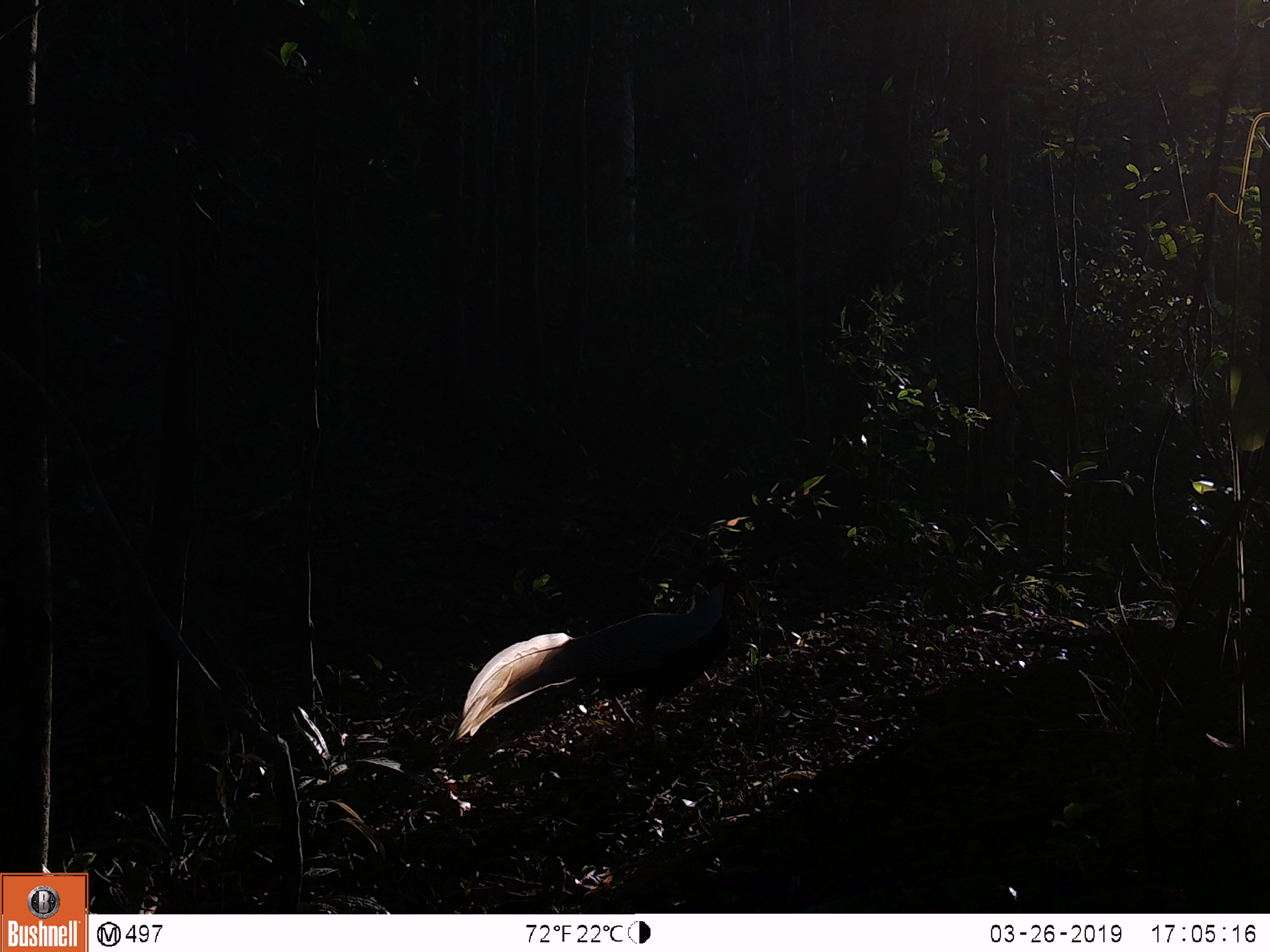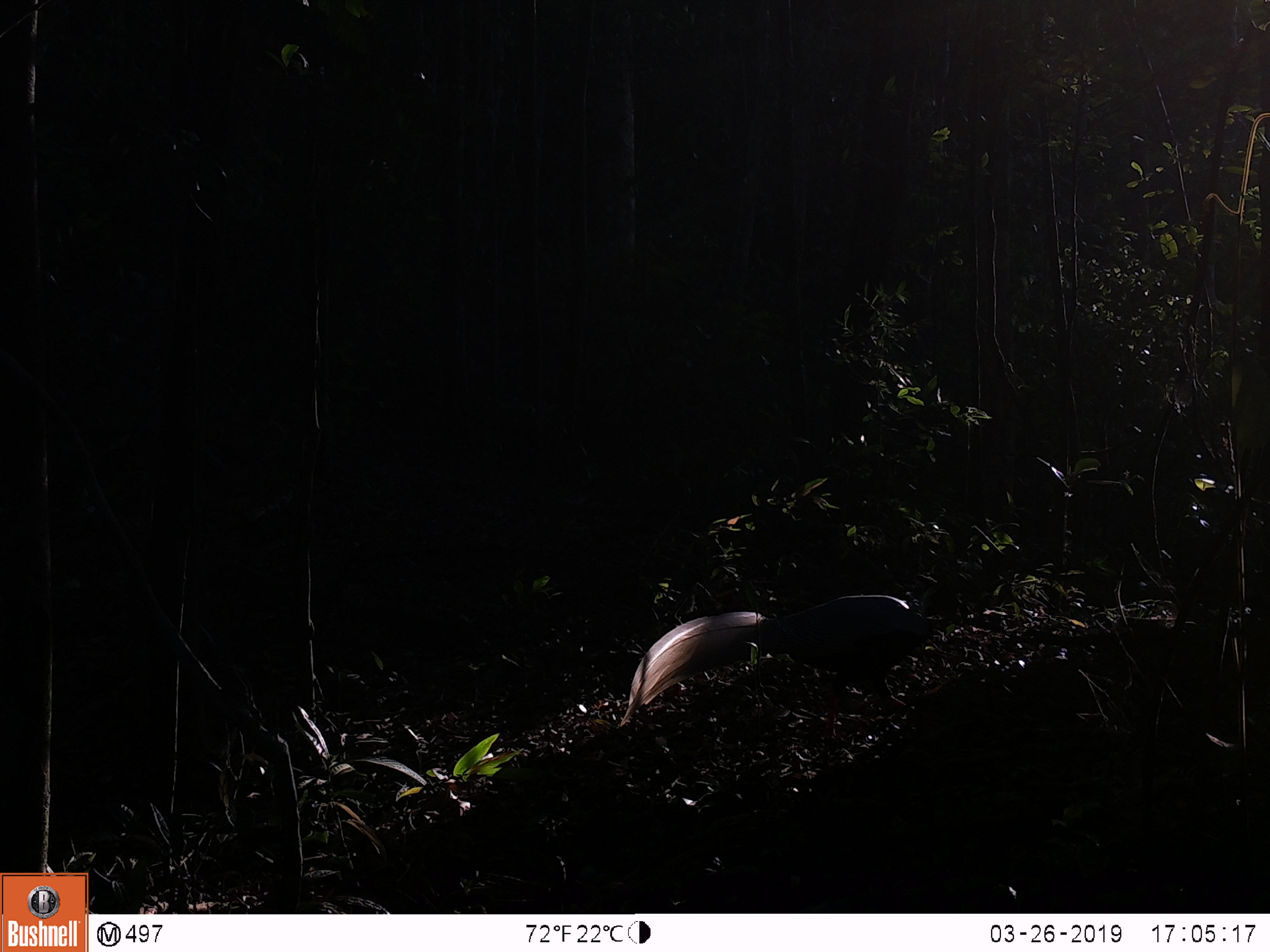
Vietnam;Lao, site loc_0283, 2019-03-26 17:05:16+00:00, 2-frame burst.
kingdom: Animalia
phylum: Chordata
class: Aves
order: Galliformes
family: Phasianidae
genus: Lophura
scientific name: Lophura nycthemera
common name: silver pheasant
Silver pheasant (Lophura nycthemera). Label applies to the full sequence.